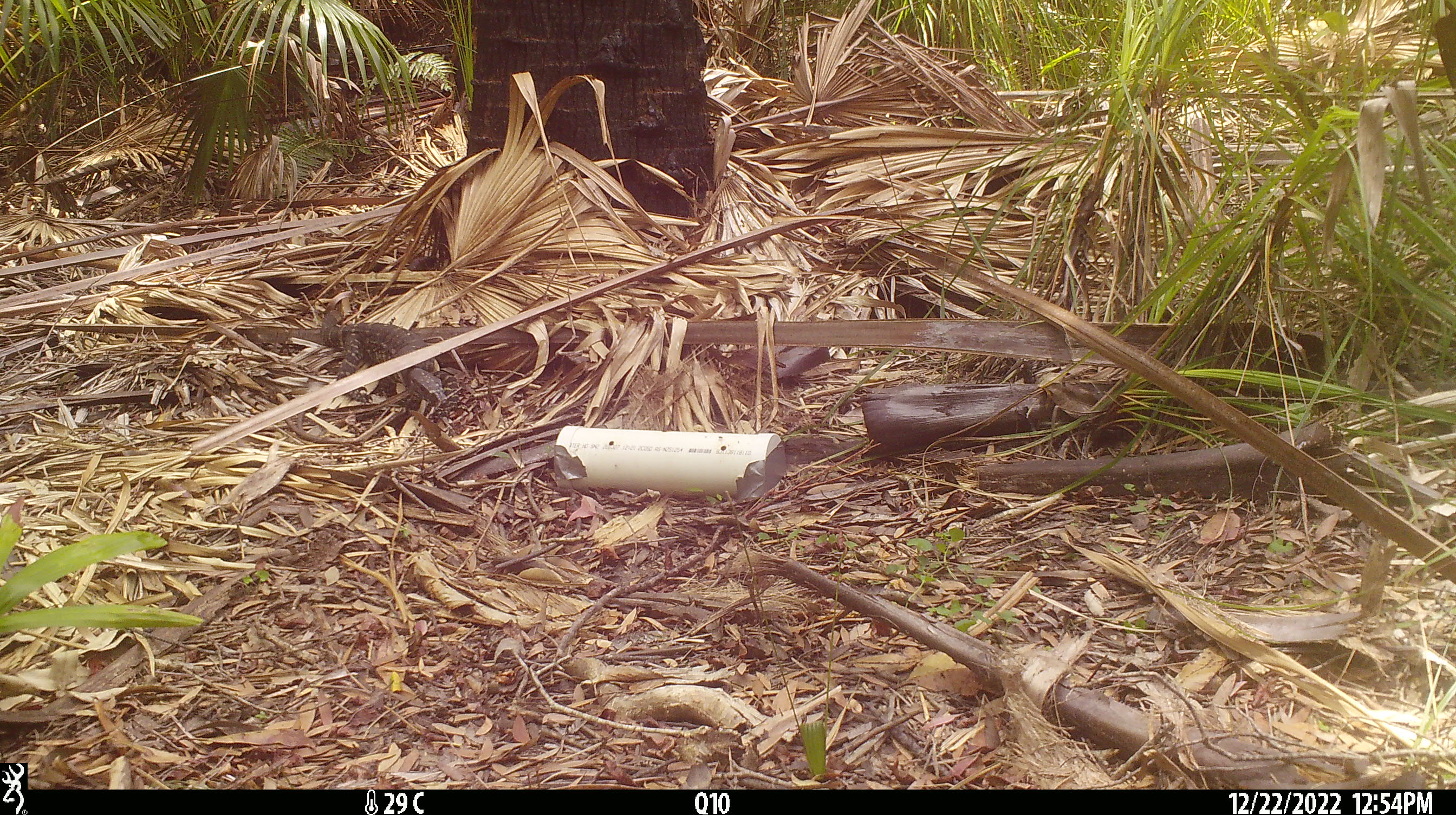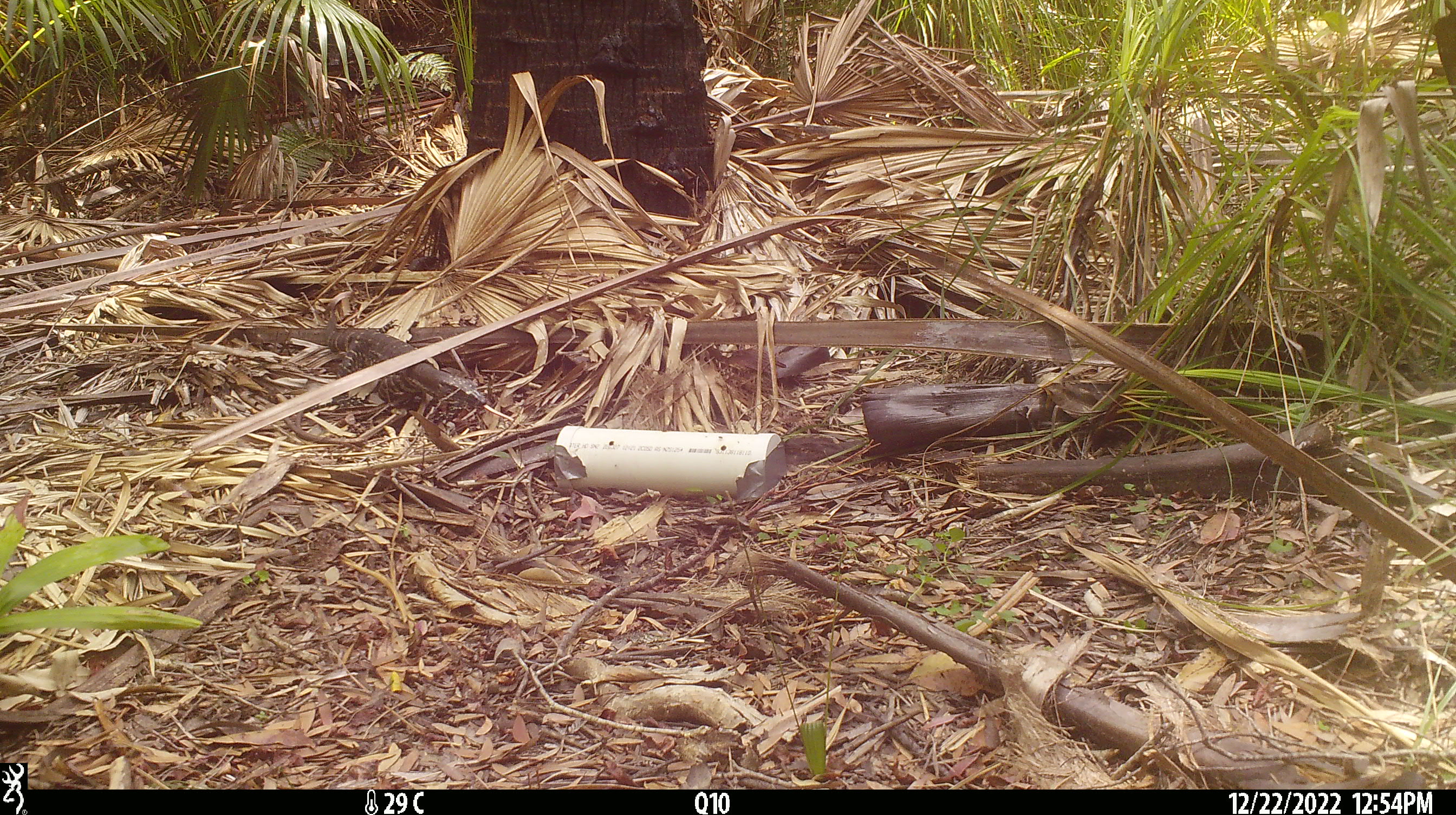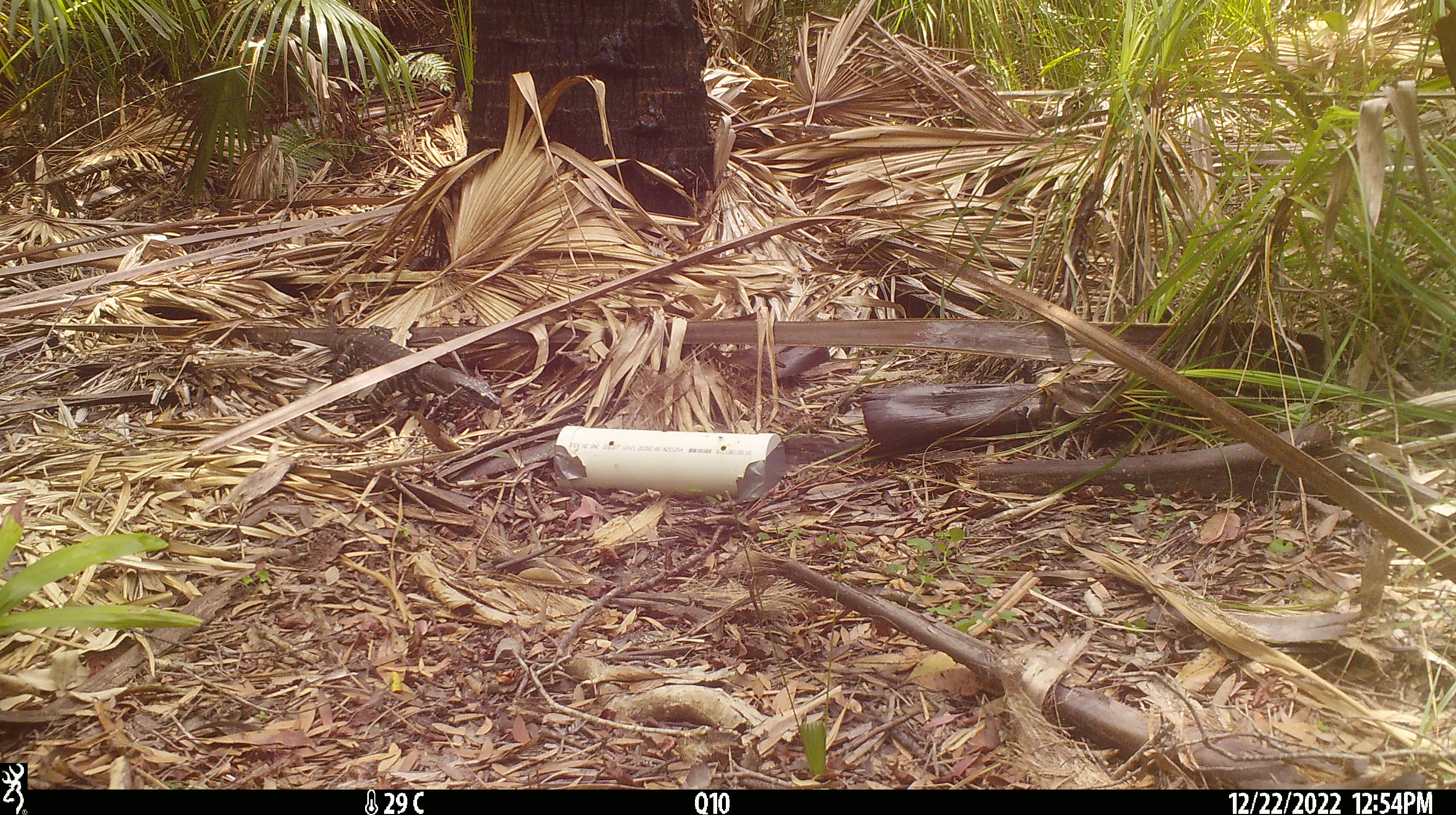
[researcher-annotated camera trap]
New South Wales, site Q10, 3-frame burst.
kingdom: Animalia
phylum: Chordata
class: Reptilia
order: Squamata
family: Varanidae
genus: Varanus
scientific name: Varanus varius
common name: lace monitor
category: goanna